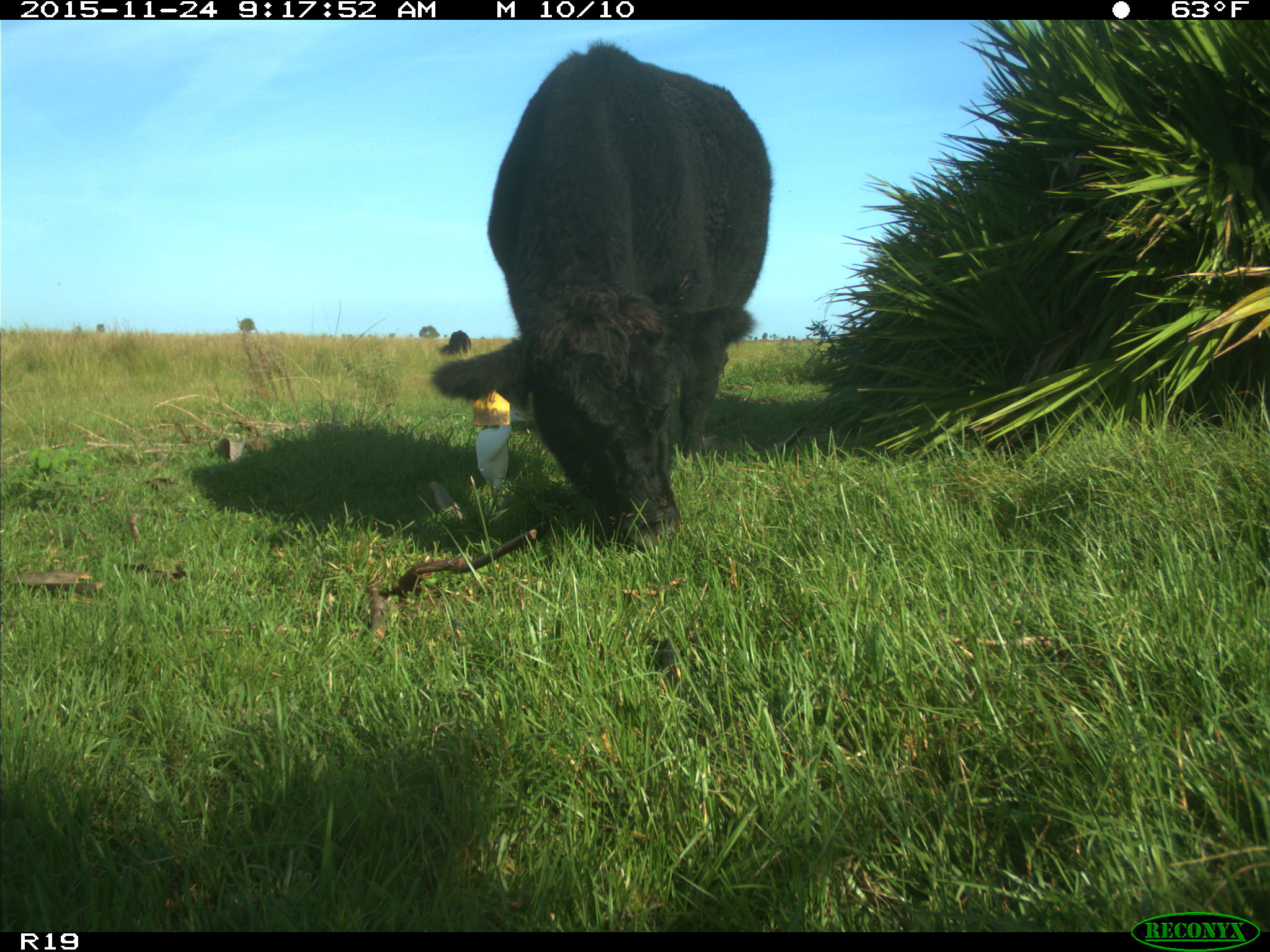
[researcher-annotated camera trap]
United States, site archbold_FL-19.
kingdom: Animalia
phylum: Chordata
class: Mammalia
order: Artiodactyla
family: Bovidae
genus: Bos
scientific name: Bos taurus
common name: domestic cow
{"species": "Bos taurus (domestic cow)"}